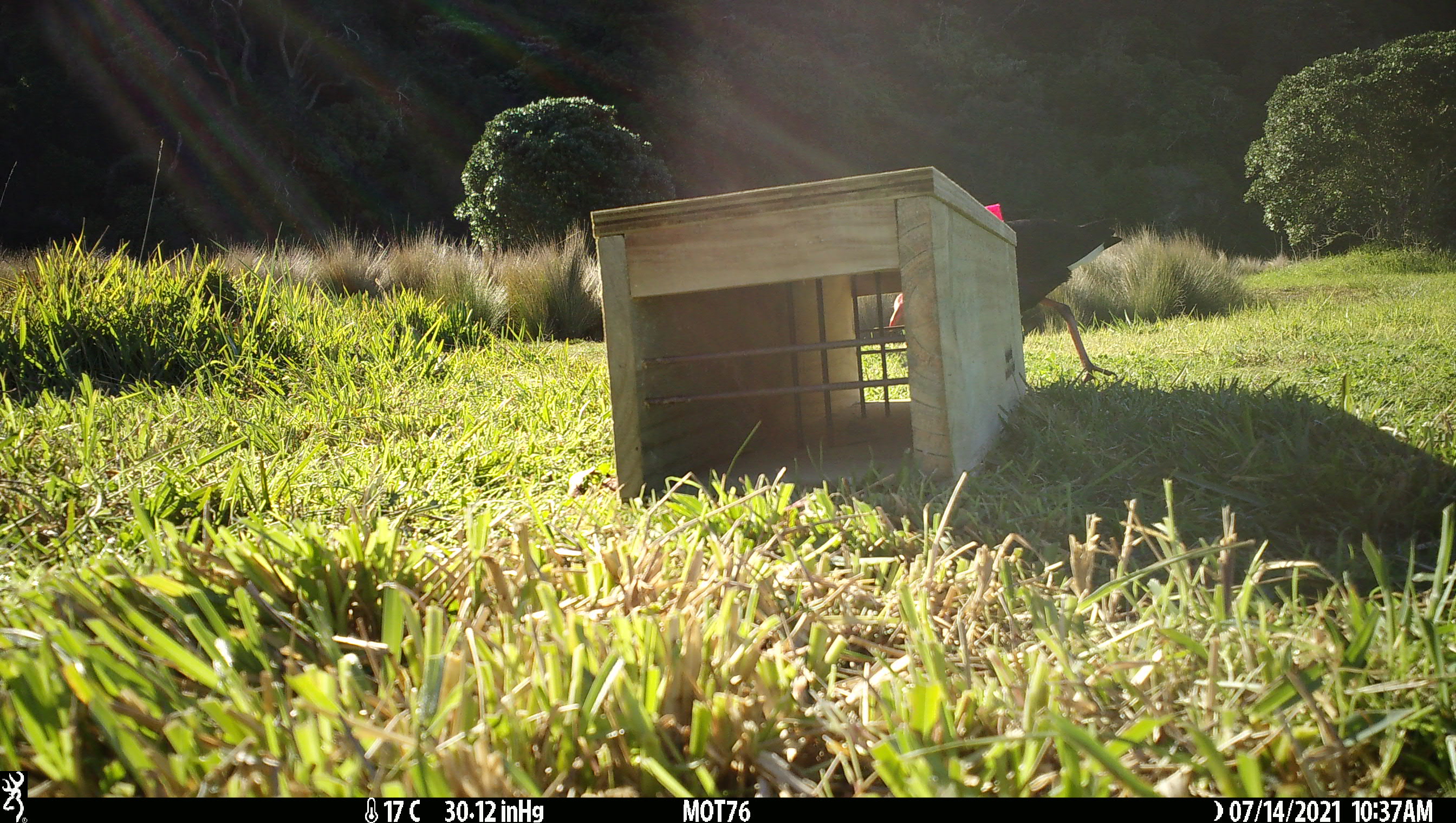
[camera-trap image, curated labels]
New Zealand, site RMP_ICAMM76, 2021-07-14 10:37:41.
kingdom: Animalia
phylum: Chordata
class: Aves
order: Gruiformes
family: Rallidae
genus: Porphyrio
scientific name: Porphyrio melanotus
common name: australasian swamphen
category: pukeko